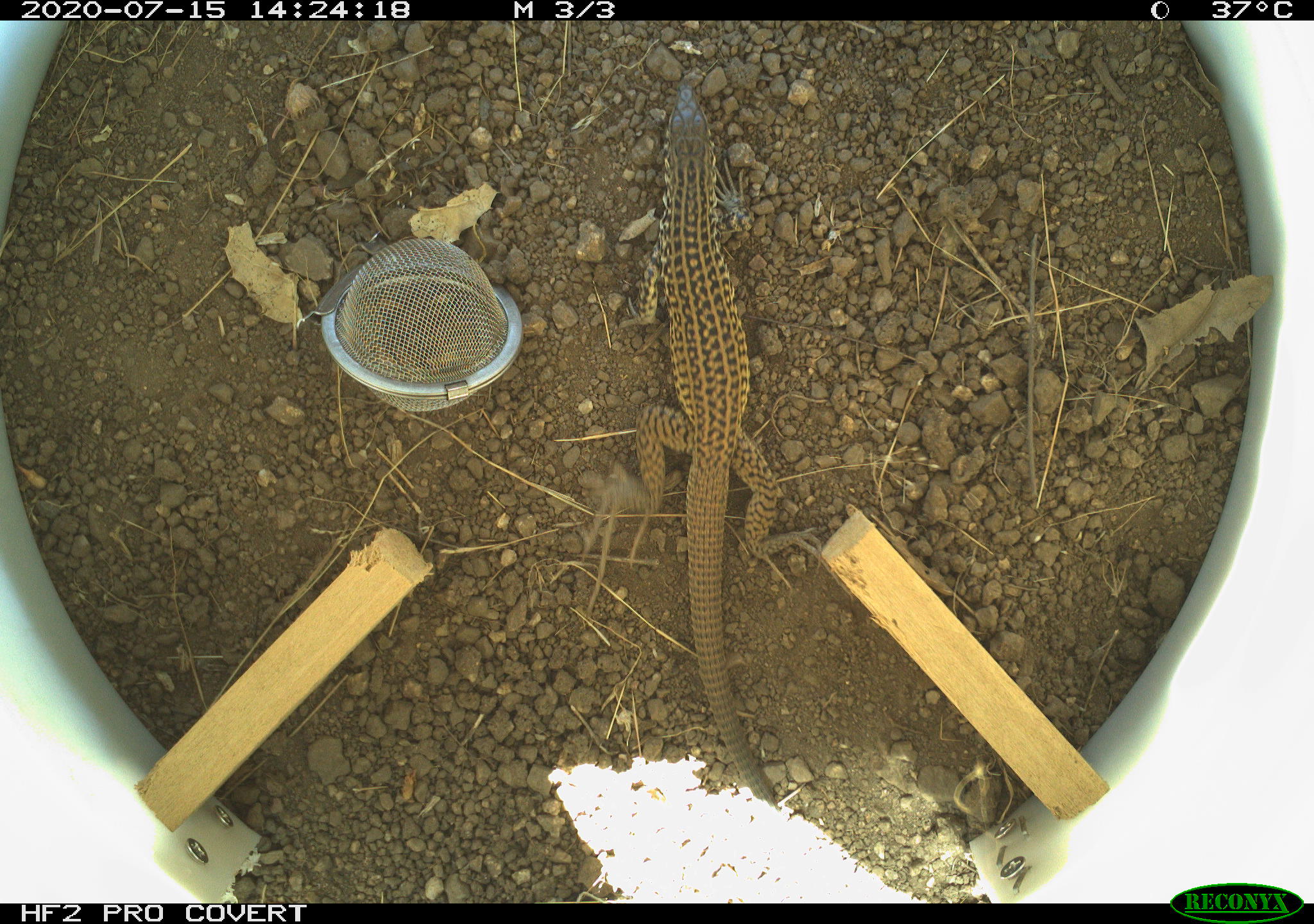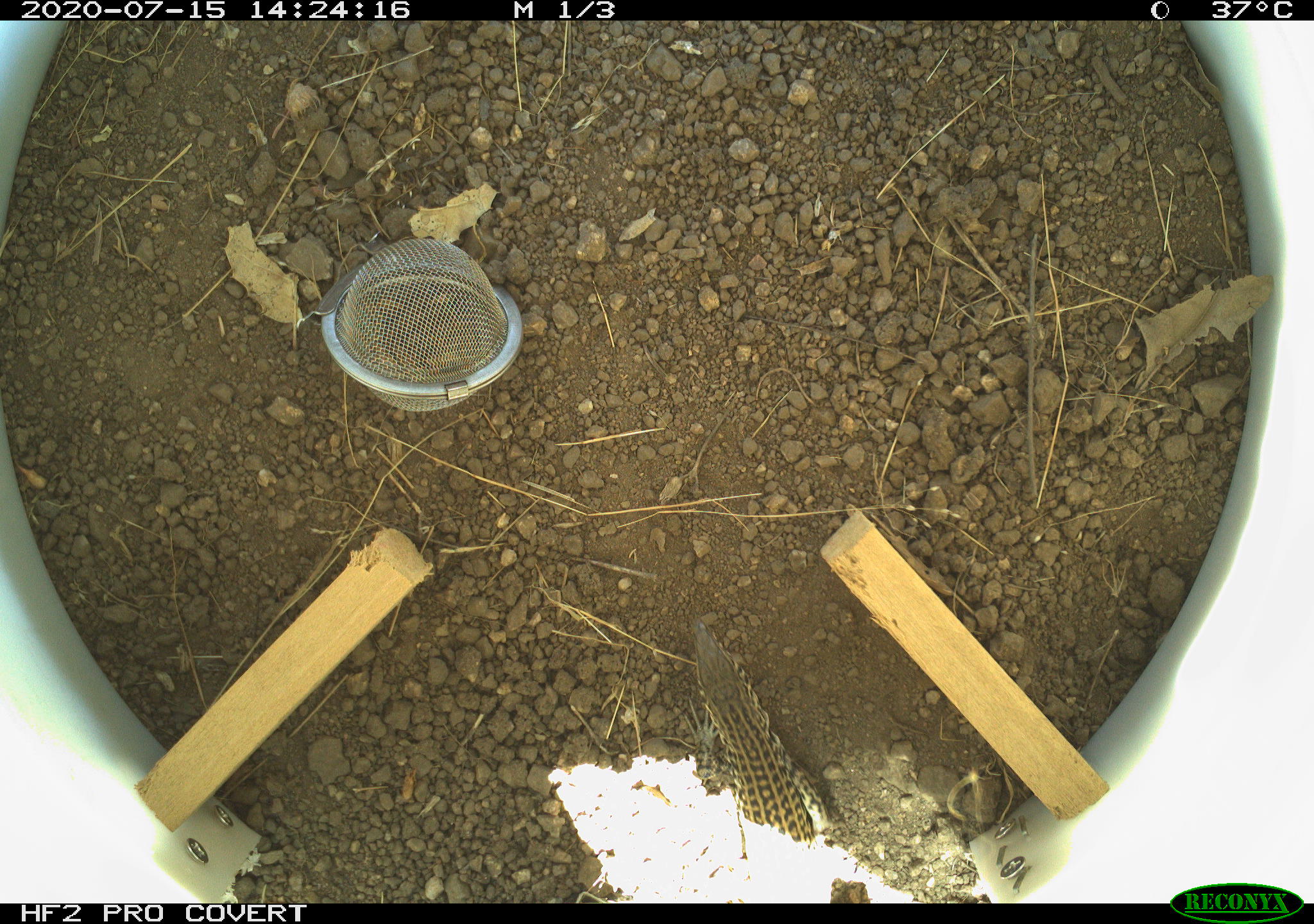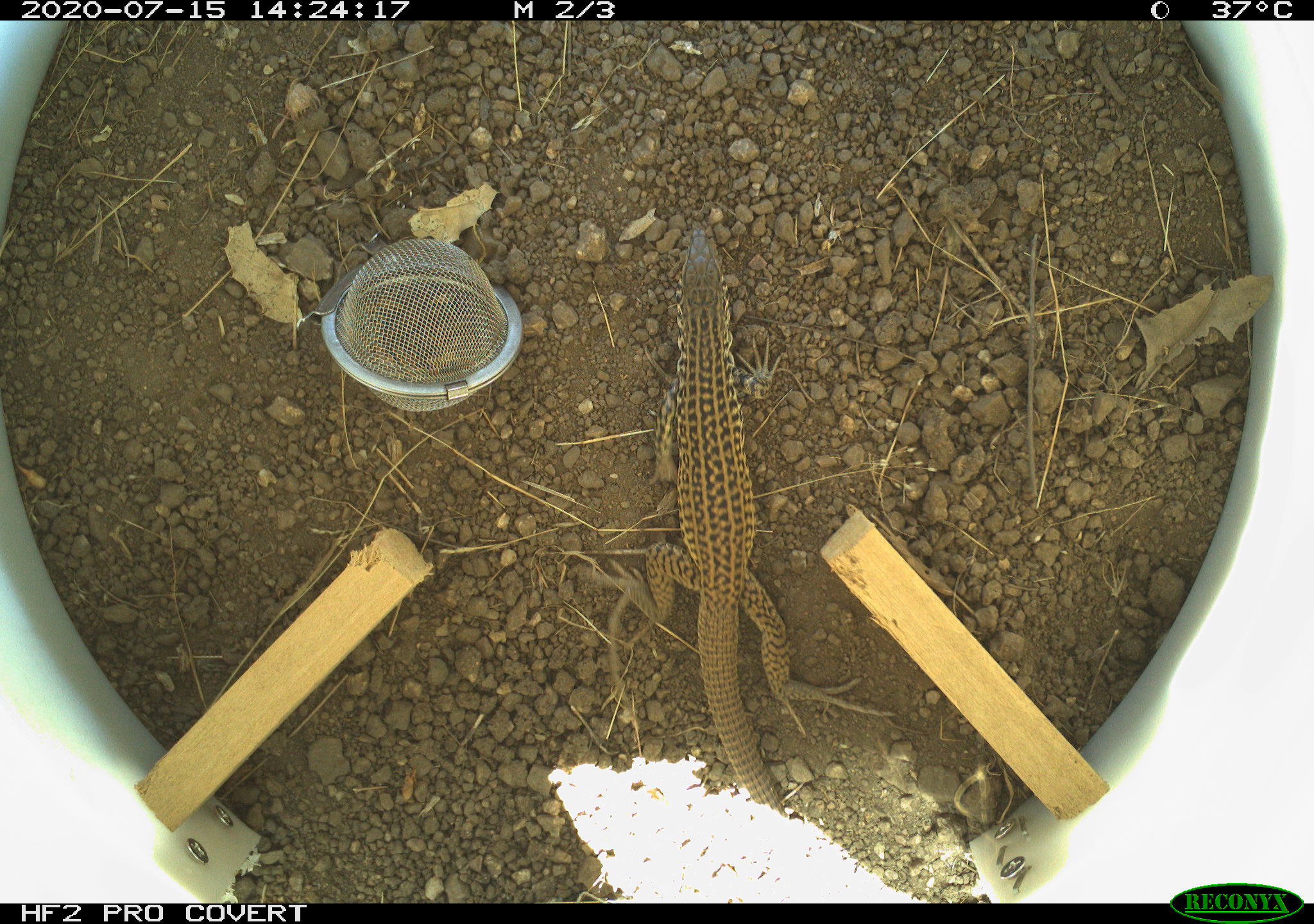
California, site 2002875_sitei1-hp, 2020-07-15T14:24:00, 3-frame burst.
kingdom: Animalia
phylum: Chordata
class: Reptilia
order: Squamata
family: Teiidae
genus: Aspidoscelis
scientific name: Aspidoscelis tigris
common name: western whiptail